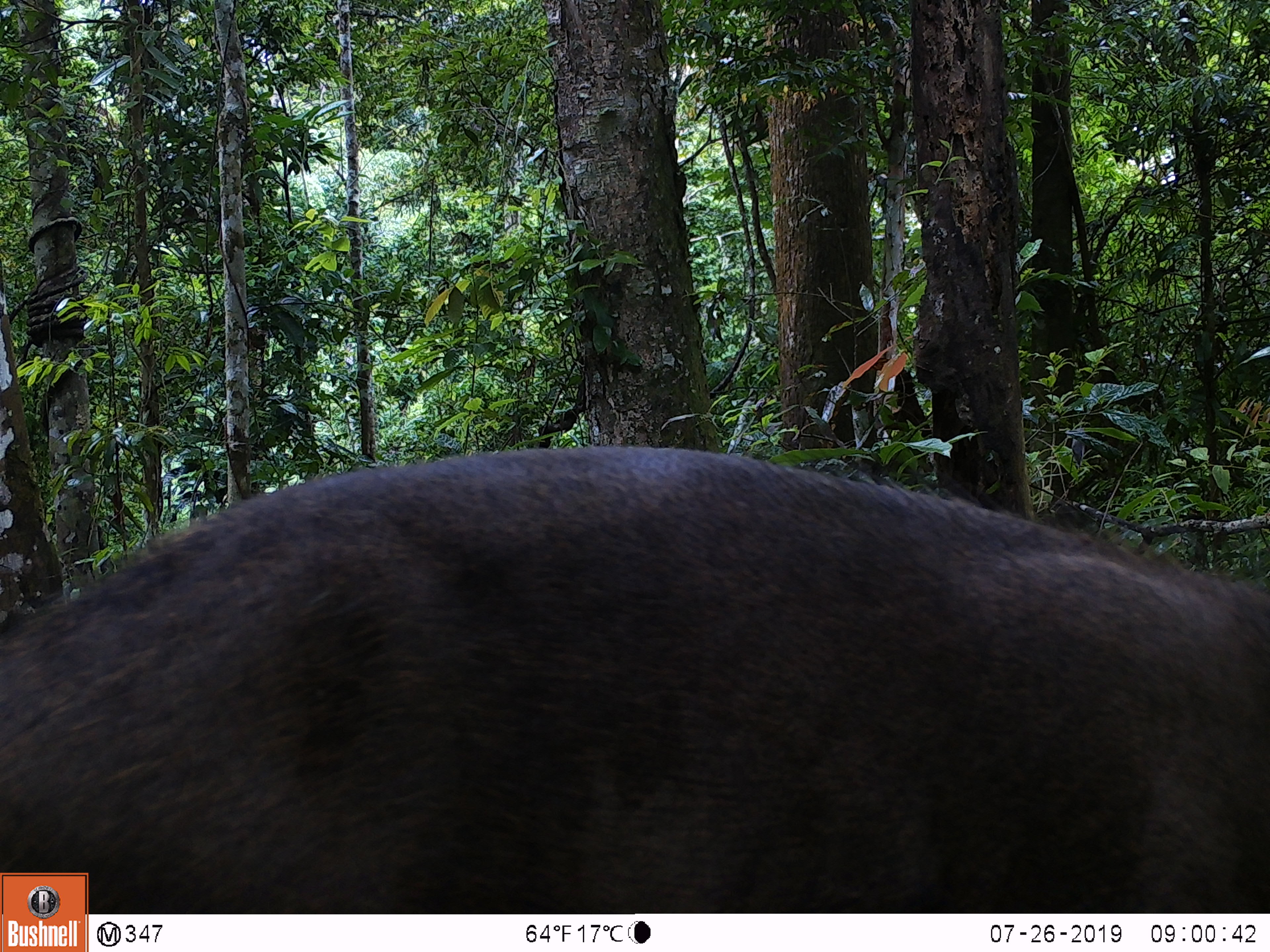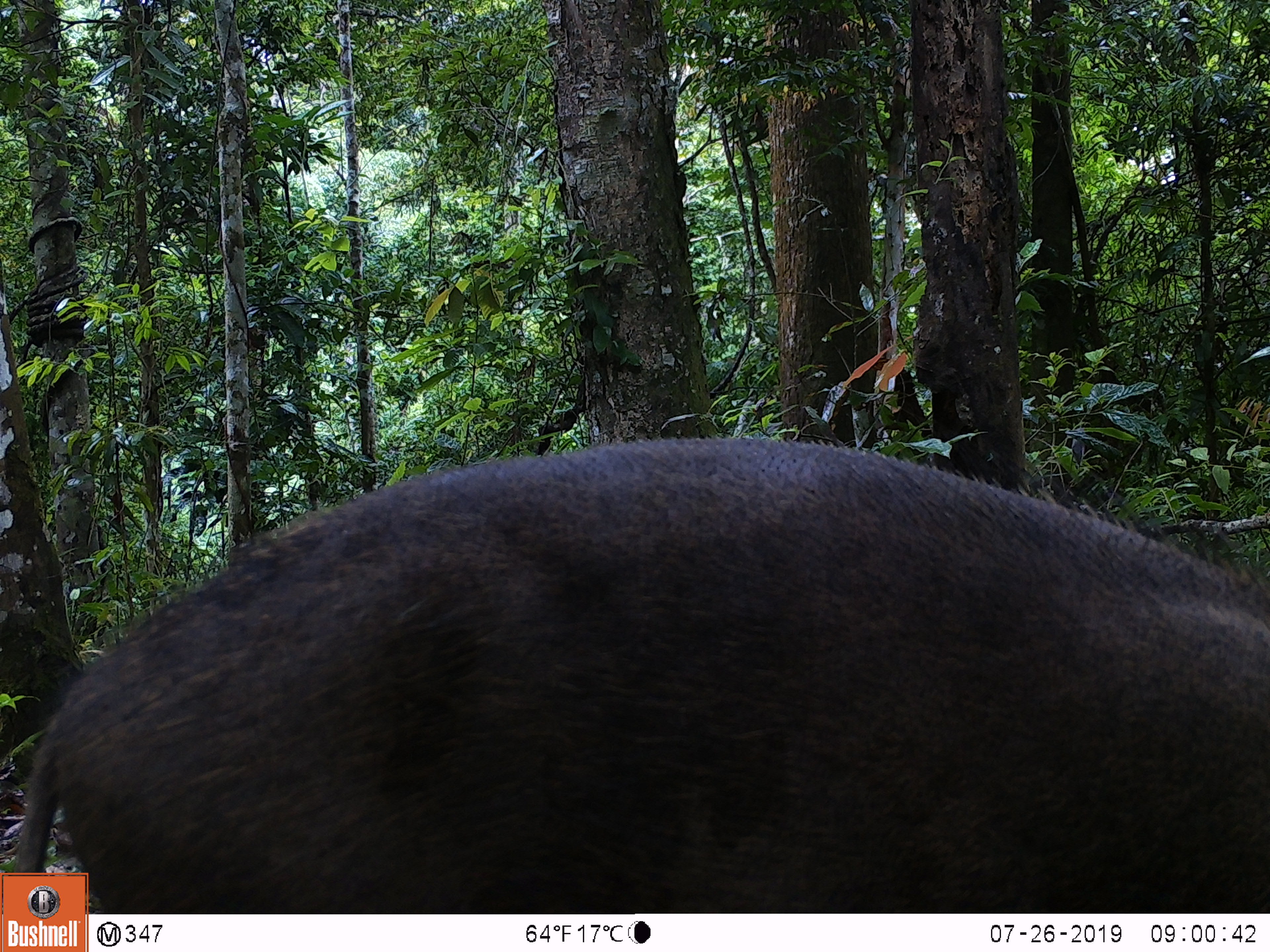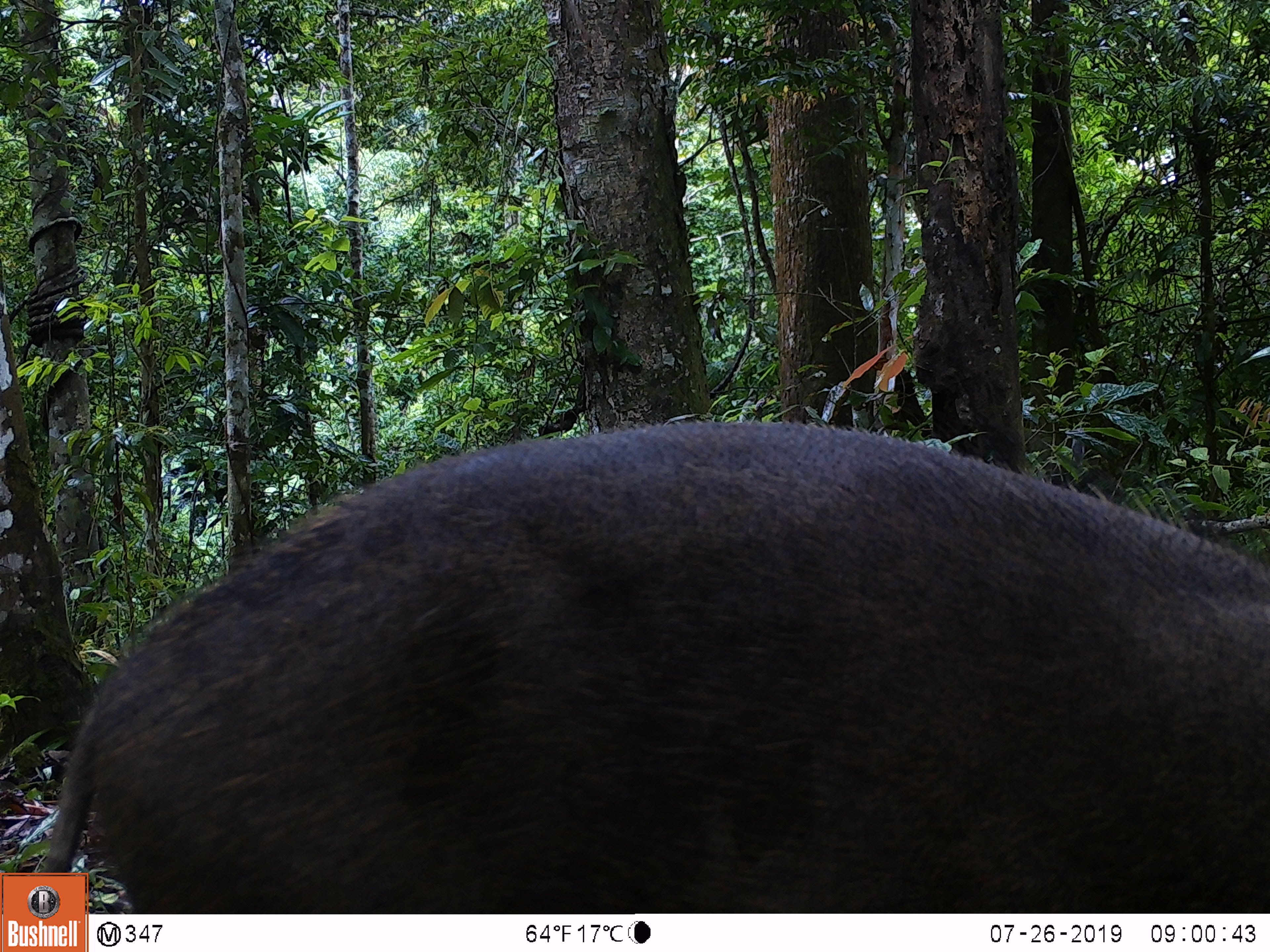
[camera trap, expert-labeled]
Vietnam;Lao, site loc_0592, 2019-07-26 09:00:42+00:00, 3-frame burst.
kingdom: Animalia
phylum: Chordata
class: Mammalia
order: Artiodactyla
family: Suidae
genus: Sus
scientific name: Sus scrofa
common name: eurasian wild pig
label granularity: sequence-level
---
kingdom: Animalia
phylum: Chordata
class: Aves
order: Galliformes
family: Phasianidae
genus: Polyplectron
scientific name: Polyplectron bicalcaratum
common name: gray peacock-pheasant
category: grey peacock pheasant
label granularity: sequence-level